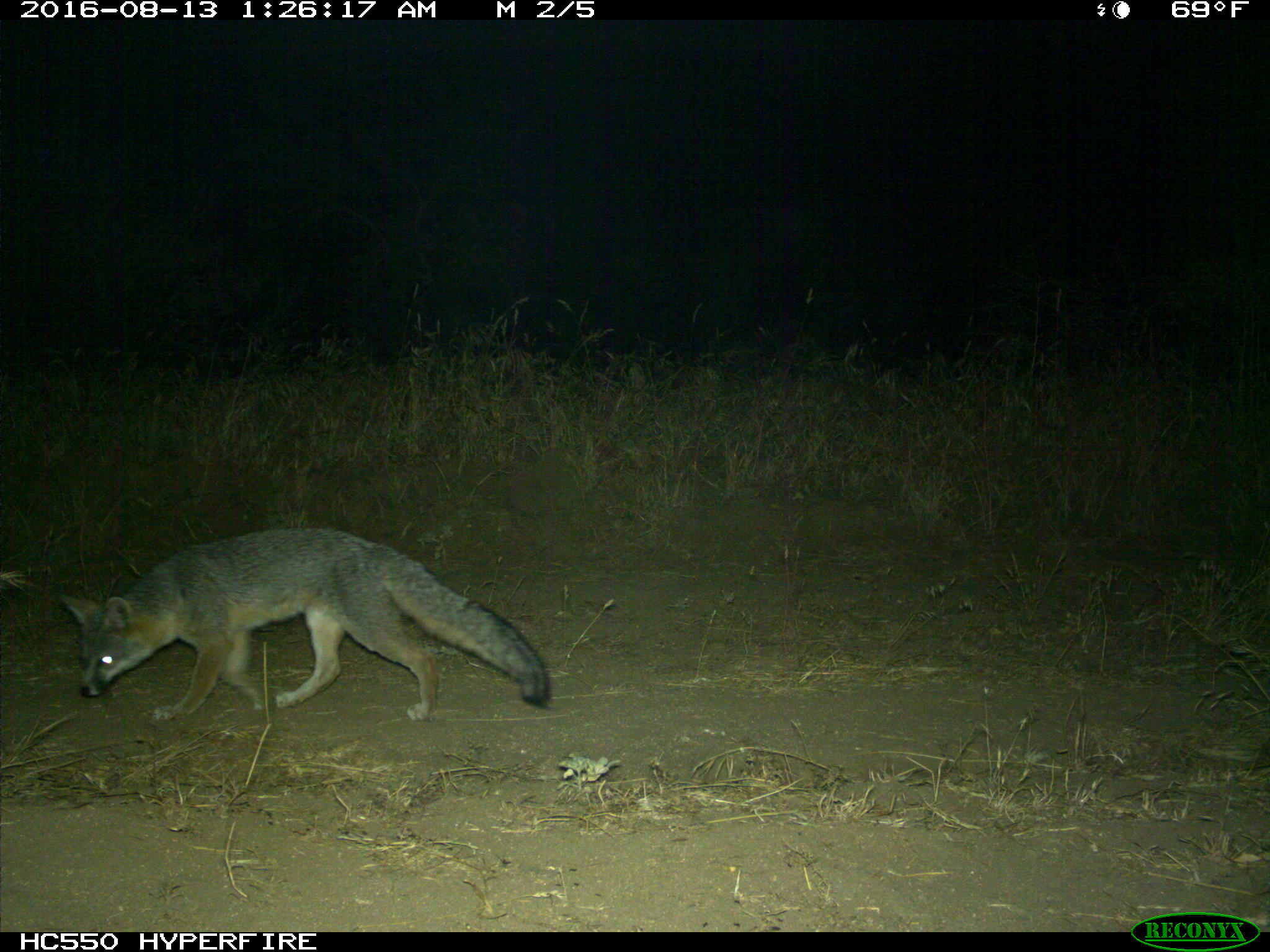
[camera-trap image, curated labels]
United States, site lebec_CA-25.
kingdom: Animalia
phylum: Chordata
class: Mammalia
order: Carnivora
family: Canidae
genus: Urocyon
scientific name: Urocyon cinereoargenteus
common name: gray fox